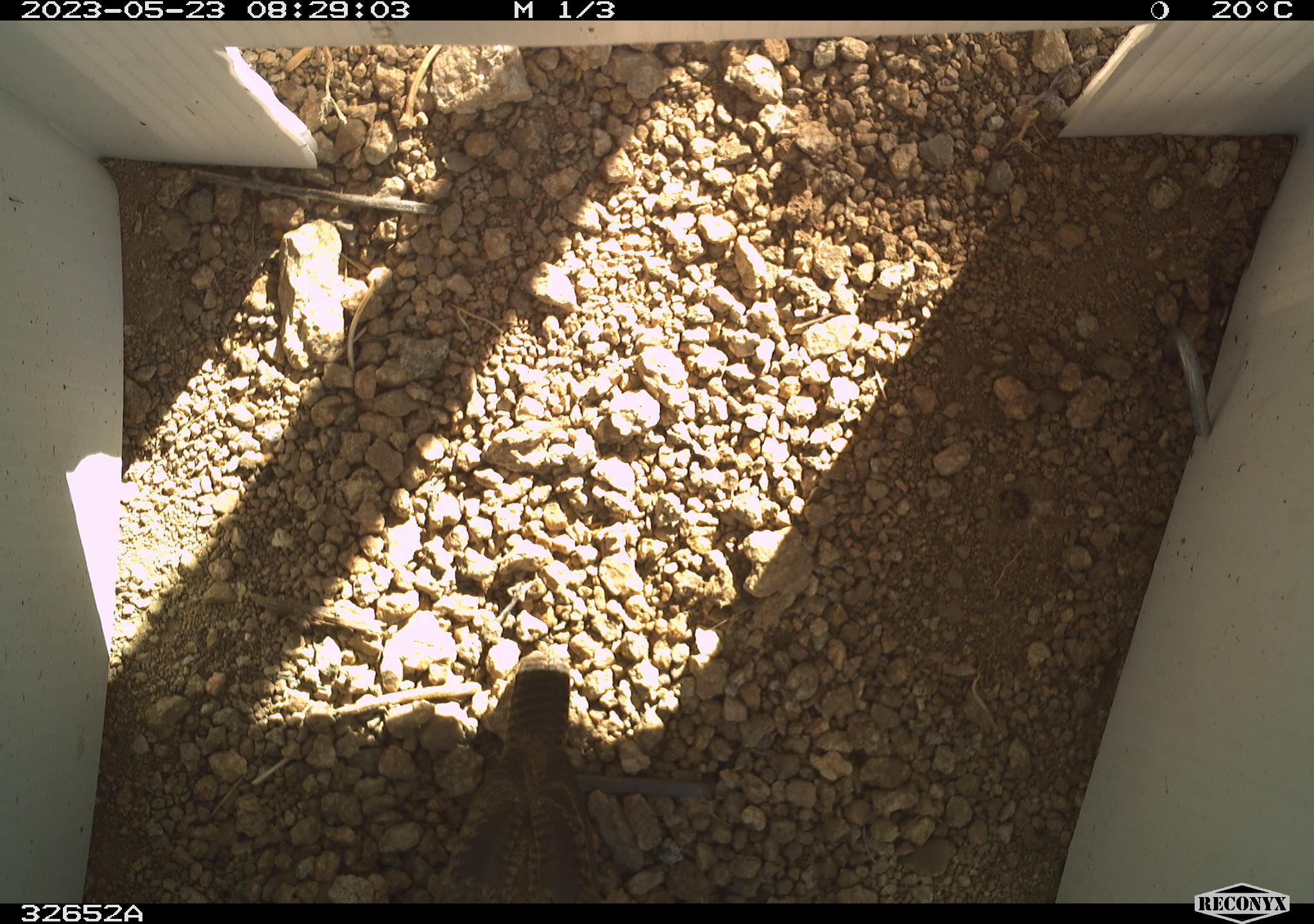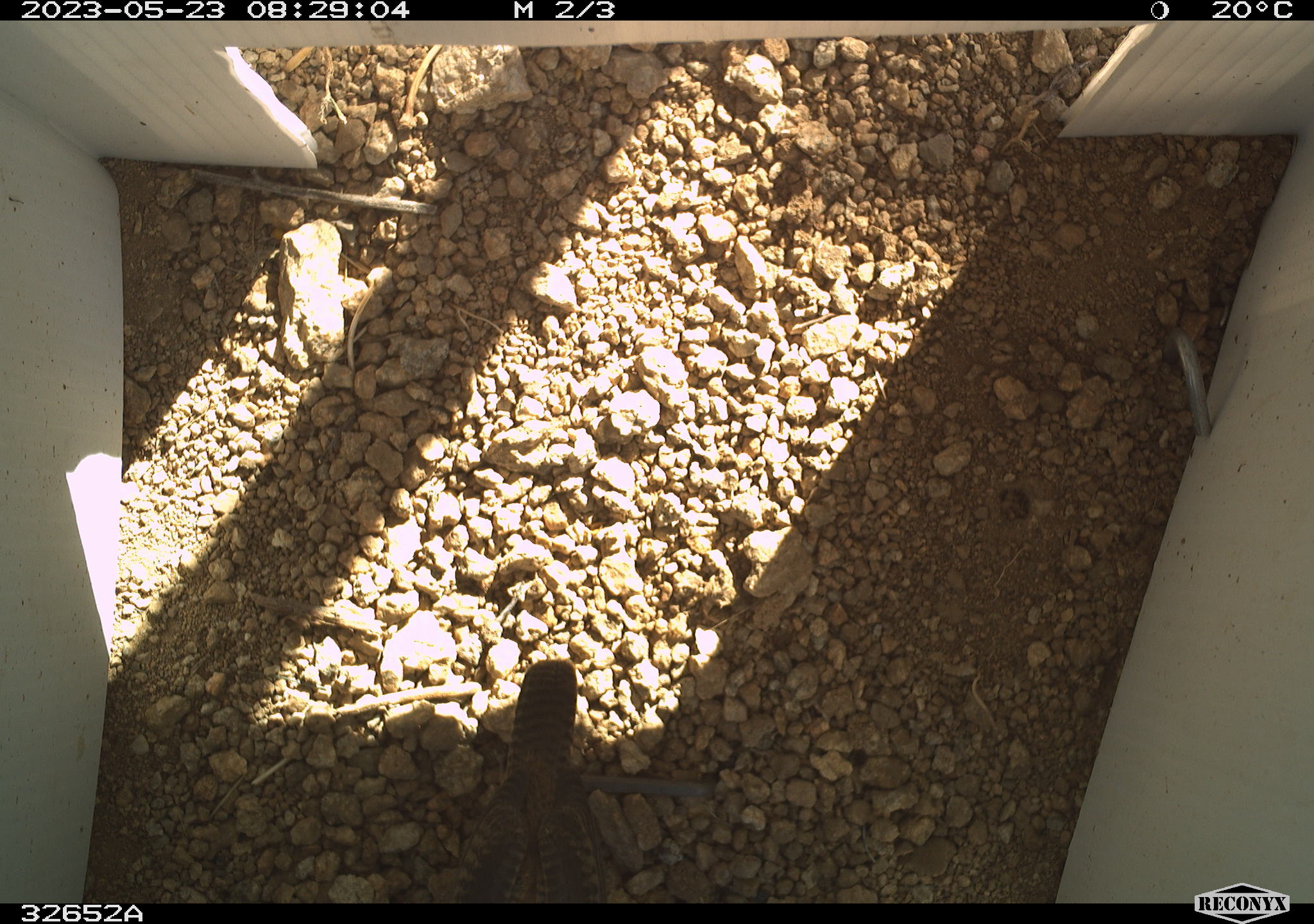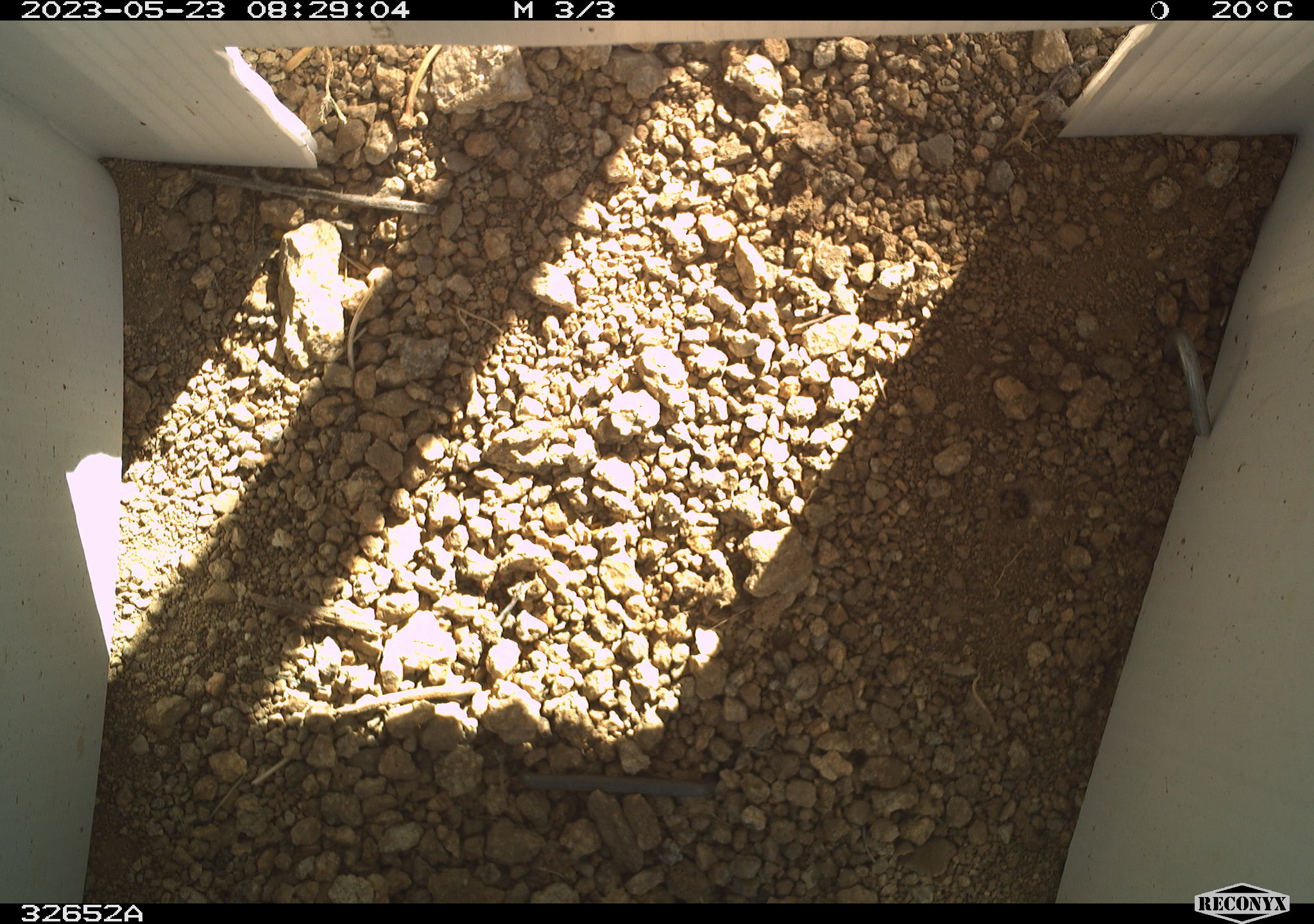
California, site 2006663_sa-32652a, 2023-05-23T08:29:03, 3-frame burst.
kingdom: Animalia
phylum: Chordata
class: Aves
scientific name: Aves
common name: bird